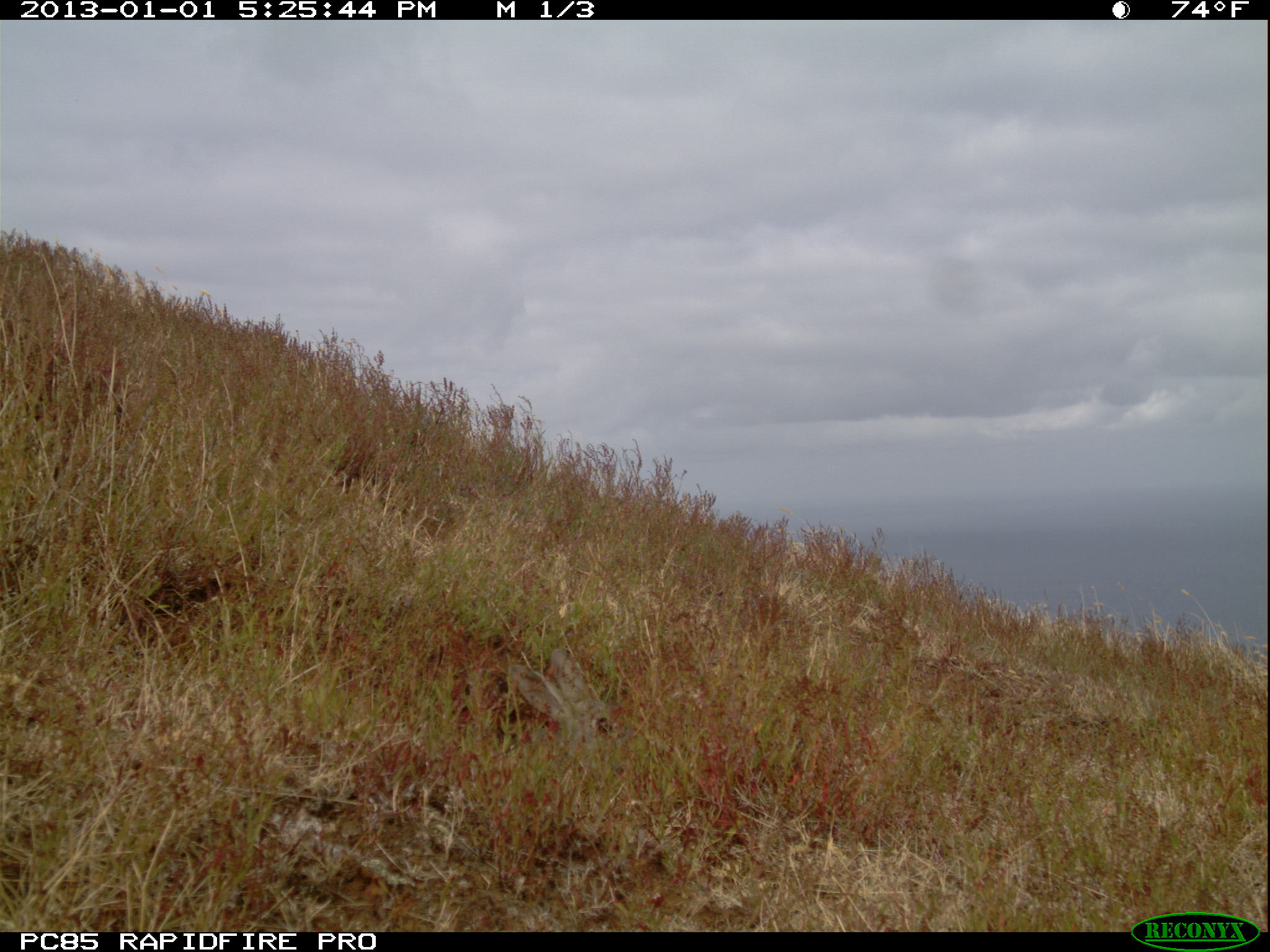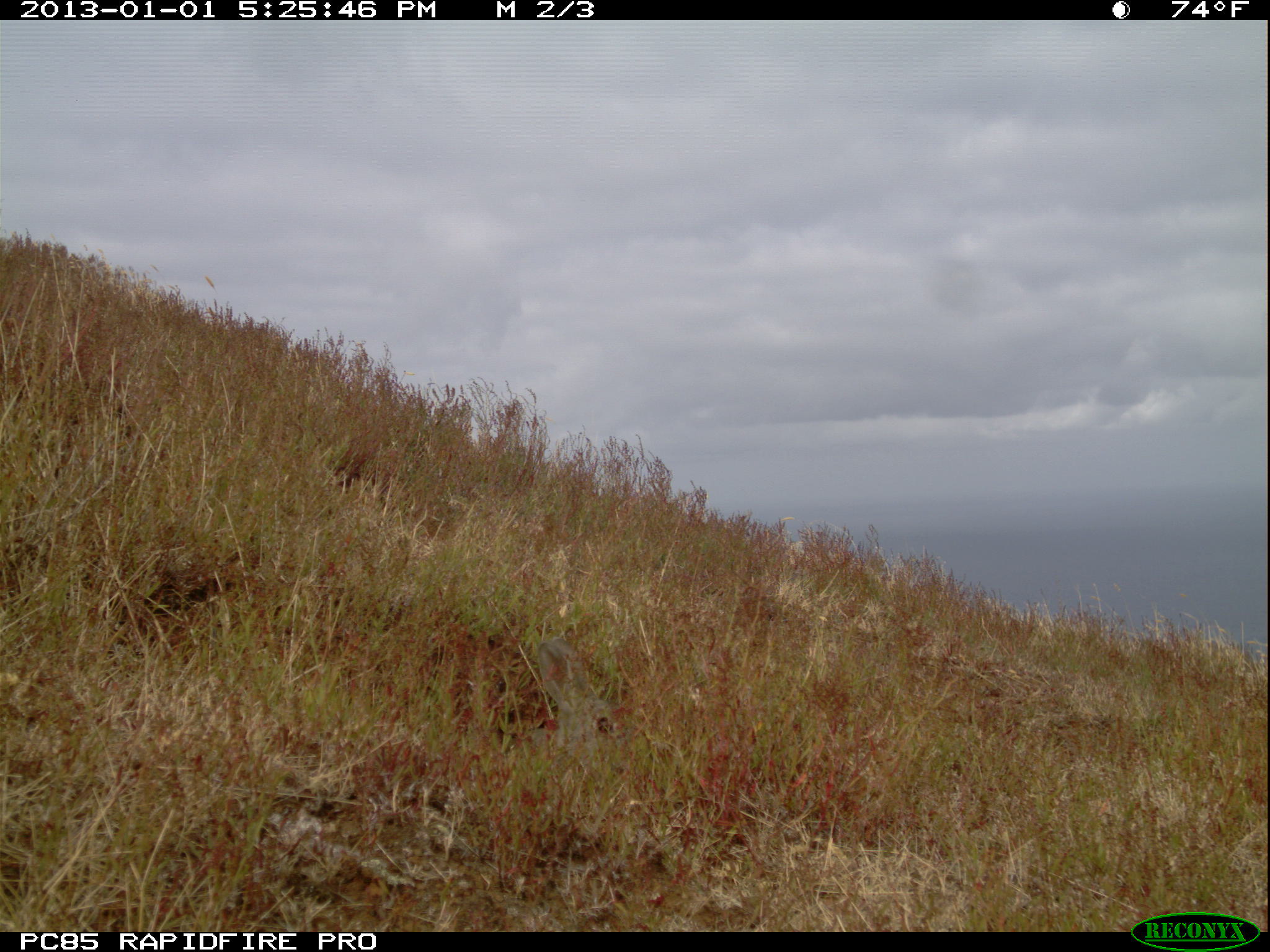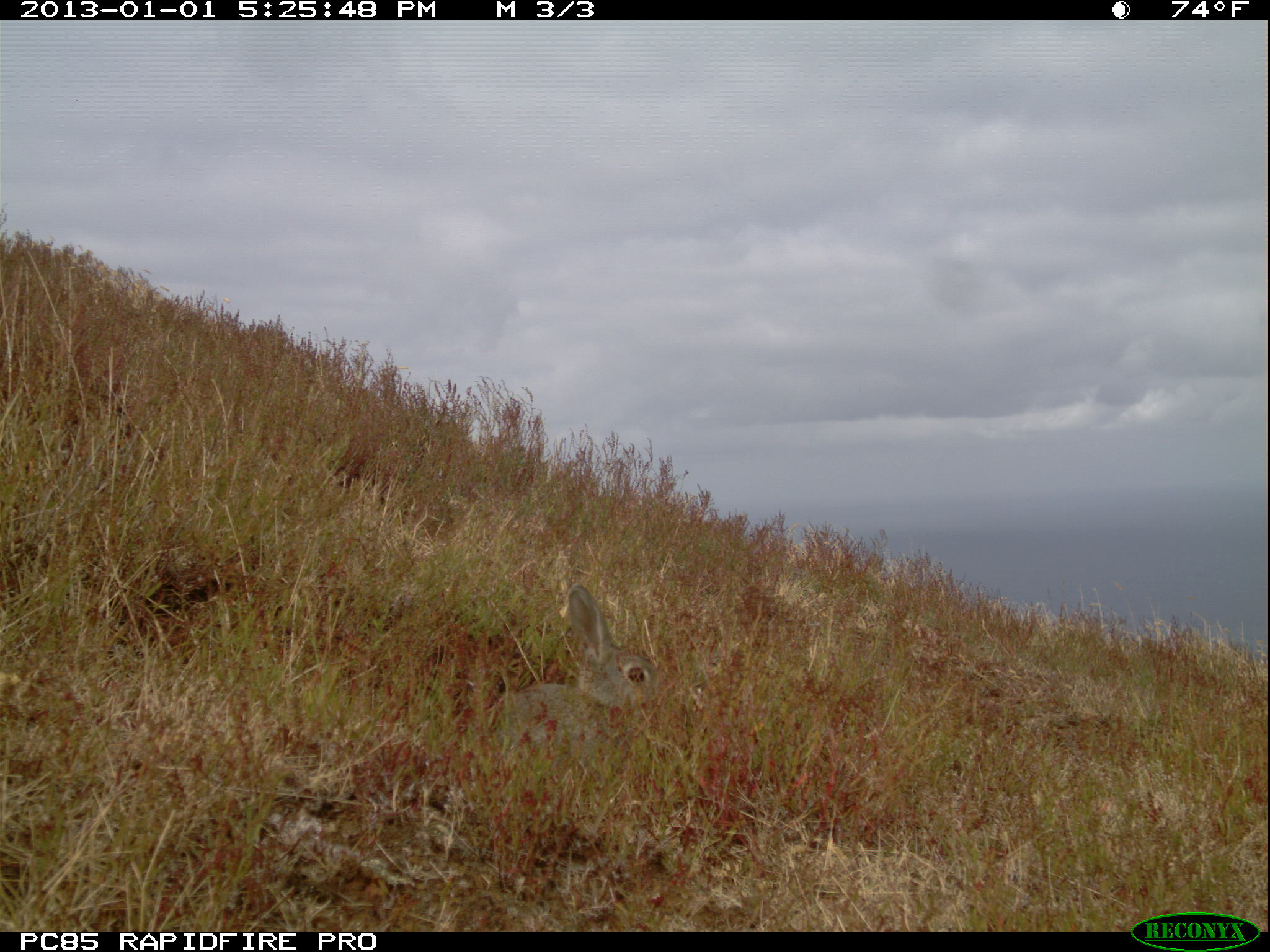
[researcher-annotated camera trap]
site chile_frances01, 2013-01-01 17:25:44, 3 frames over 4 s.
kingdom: Animalia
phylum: Chordata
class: Mammalia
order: Lagomorpha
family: Leporidae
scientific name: Leporidae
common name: rabbits and hares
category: rabbit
Rabbit (rabbits and hares) (Leporidae).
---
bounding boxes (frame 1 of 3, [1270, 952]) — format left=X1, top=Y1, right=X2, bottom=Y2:
rabbit: left=495, top=645, right=626, bottom=761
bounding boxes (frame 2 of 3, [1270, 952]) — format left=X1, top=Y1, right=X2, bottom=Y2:
rabbit: left=518, top=628, right=620, bottom=773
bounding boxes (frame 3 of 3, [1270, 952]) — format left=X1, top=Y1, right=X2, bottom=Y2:
rabbit: left=481, top=586, right=660, bottom=772